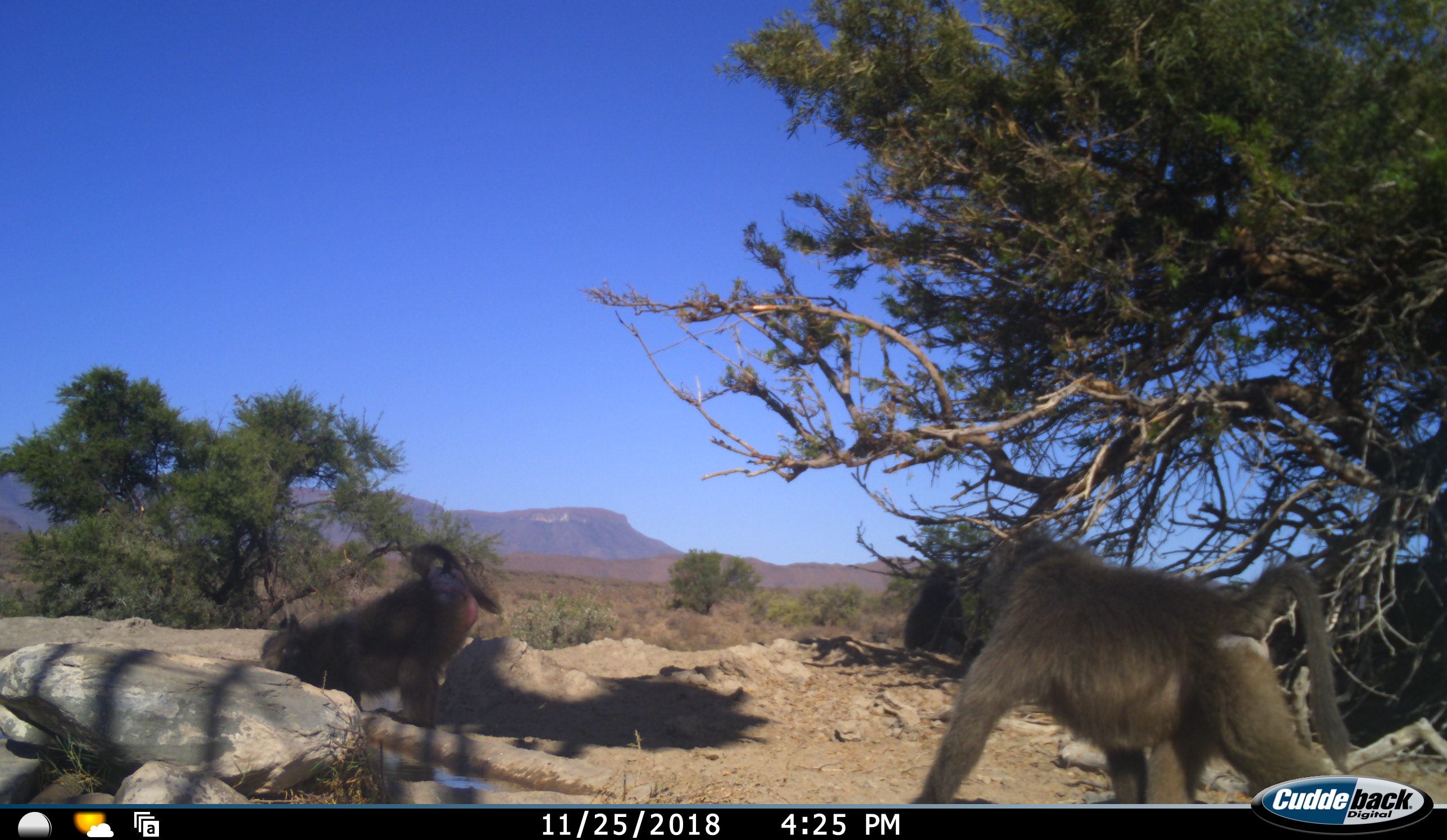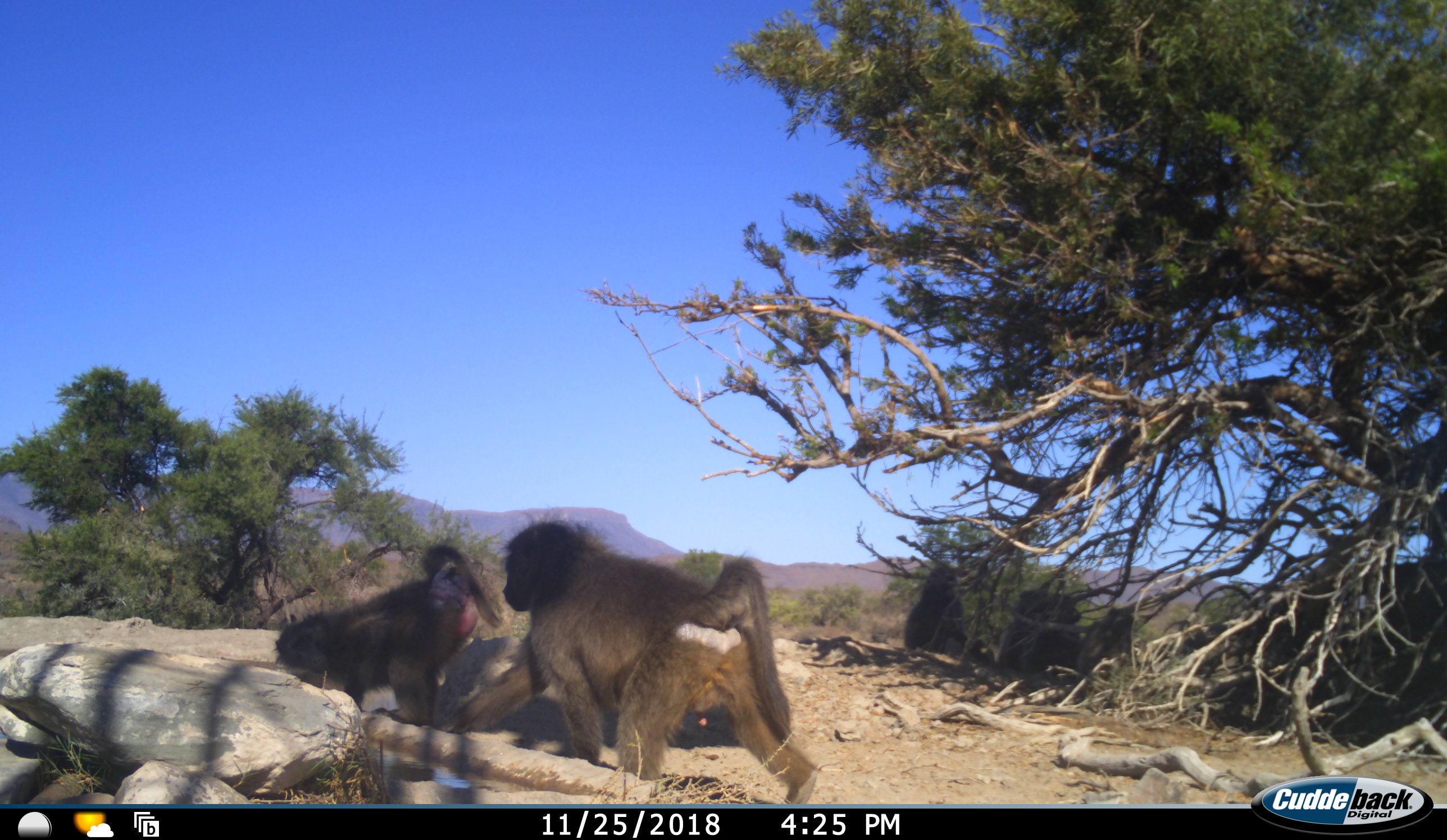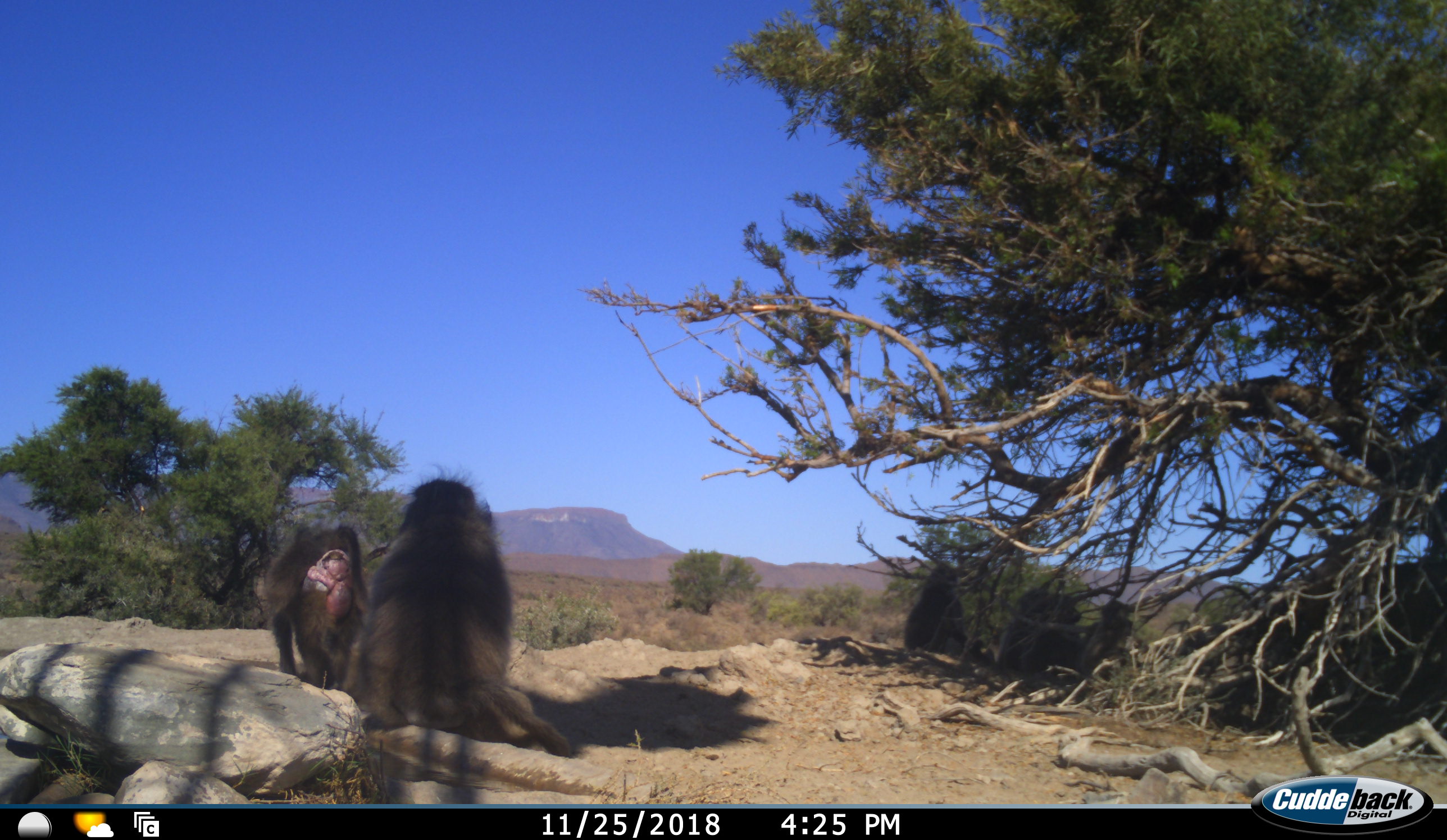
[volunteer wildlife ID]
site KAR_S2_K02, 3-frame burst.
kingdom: Animalia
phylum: Chordata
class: Mammalia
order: Primates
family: Cercopithecidae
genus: Papio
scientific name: Papio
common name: baboon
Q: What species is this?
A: Baboon (Papio).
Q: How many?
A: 6.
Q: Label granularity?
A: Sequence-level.